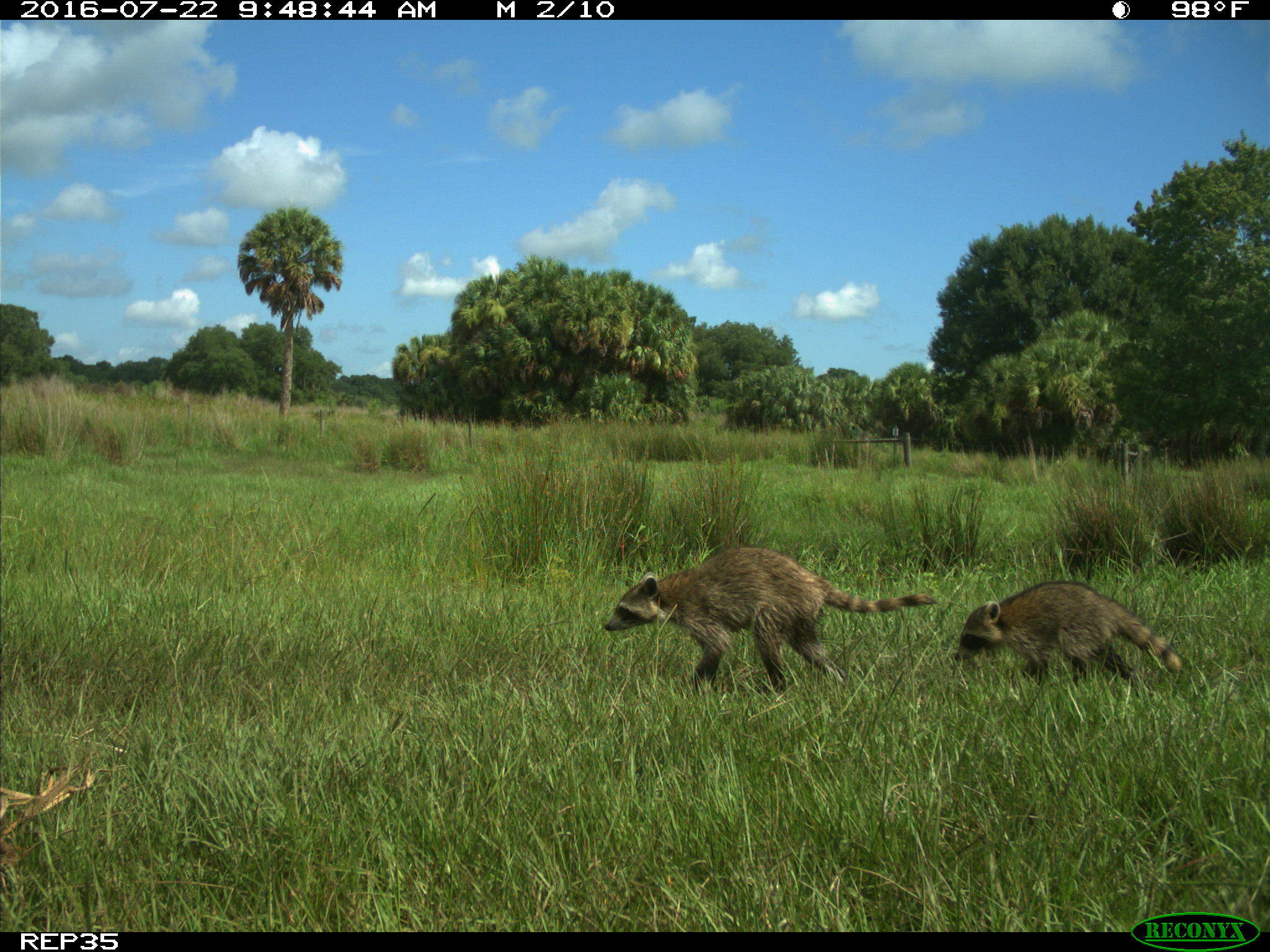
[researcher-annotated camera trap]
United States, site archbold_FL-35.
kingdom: Animalia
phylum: Chordata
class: Mammalia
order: Carnivora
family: Procyonidae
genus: Procyon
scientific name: Procyon lotor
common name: common raccoon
Procyon lotor (common raccoon).